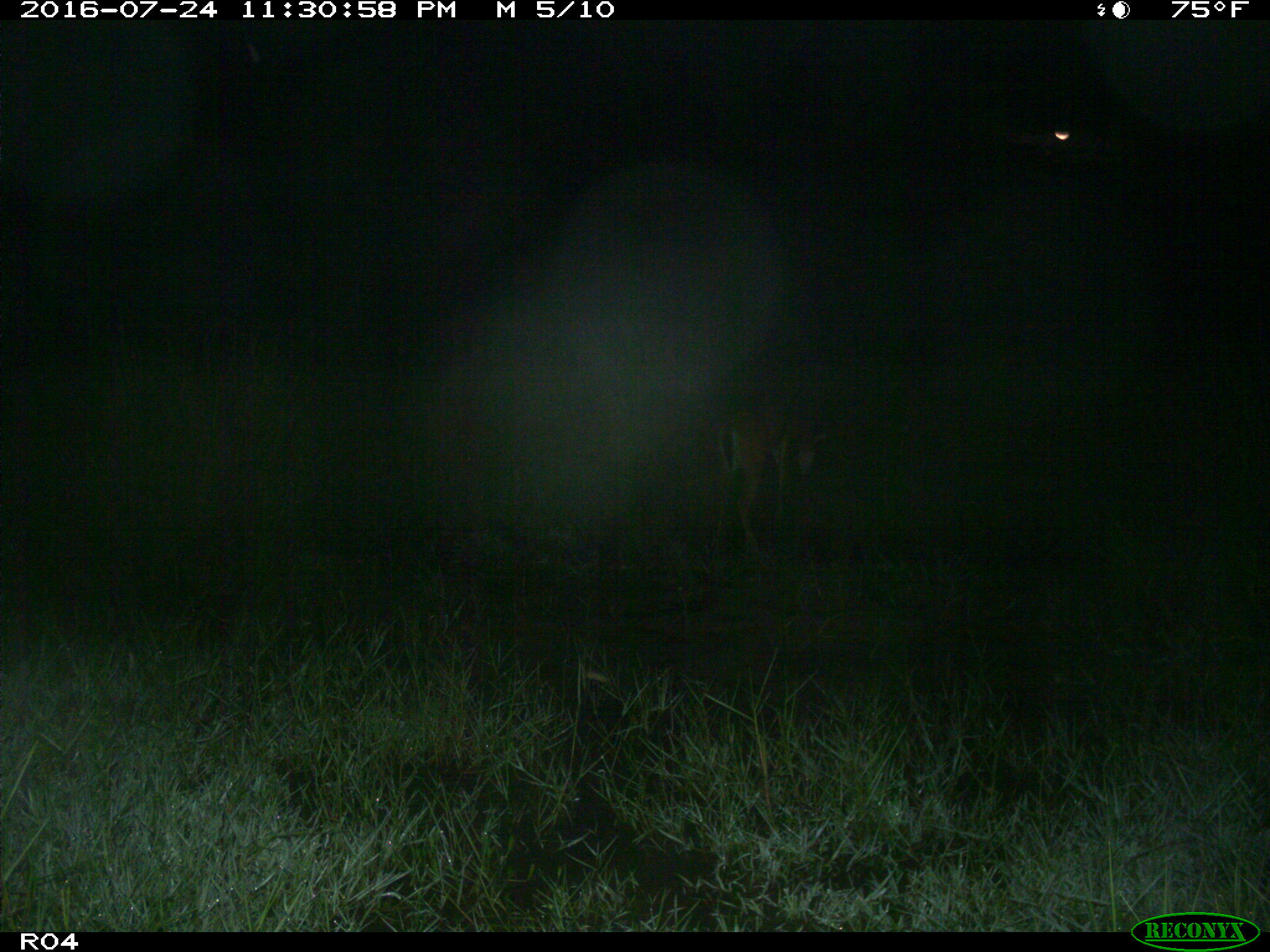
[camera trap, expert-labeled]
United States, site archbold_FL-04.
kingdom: Animalia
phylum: Chordata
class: Mammalia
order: Artiodactyla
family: Cervidae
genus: Odocoileus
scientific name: Odocoileus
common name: deer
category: unidentified deer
Unidentified deer (deer) (Odocoileus).